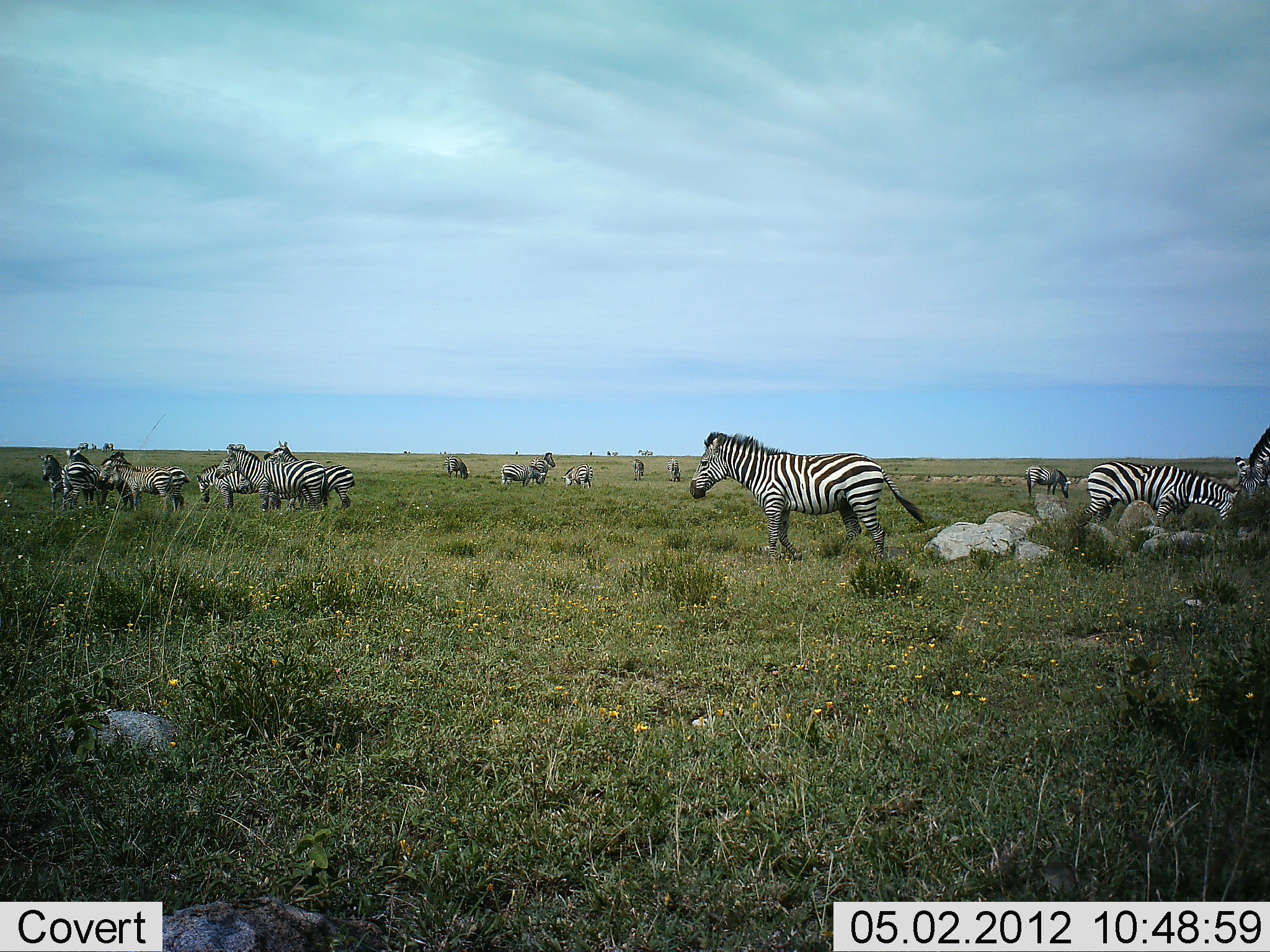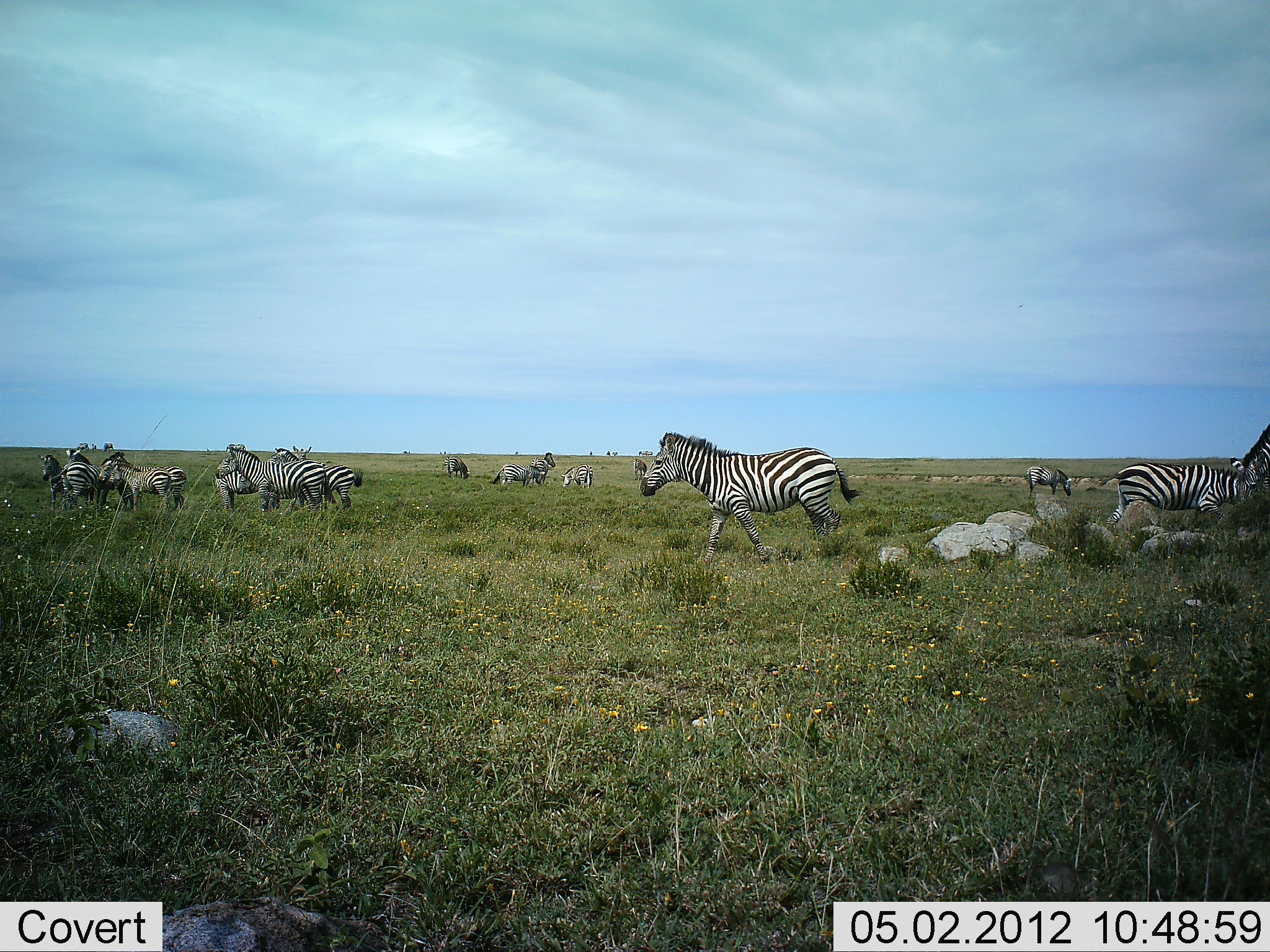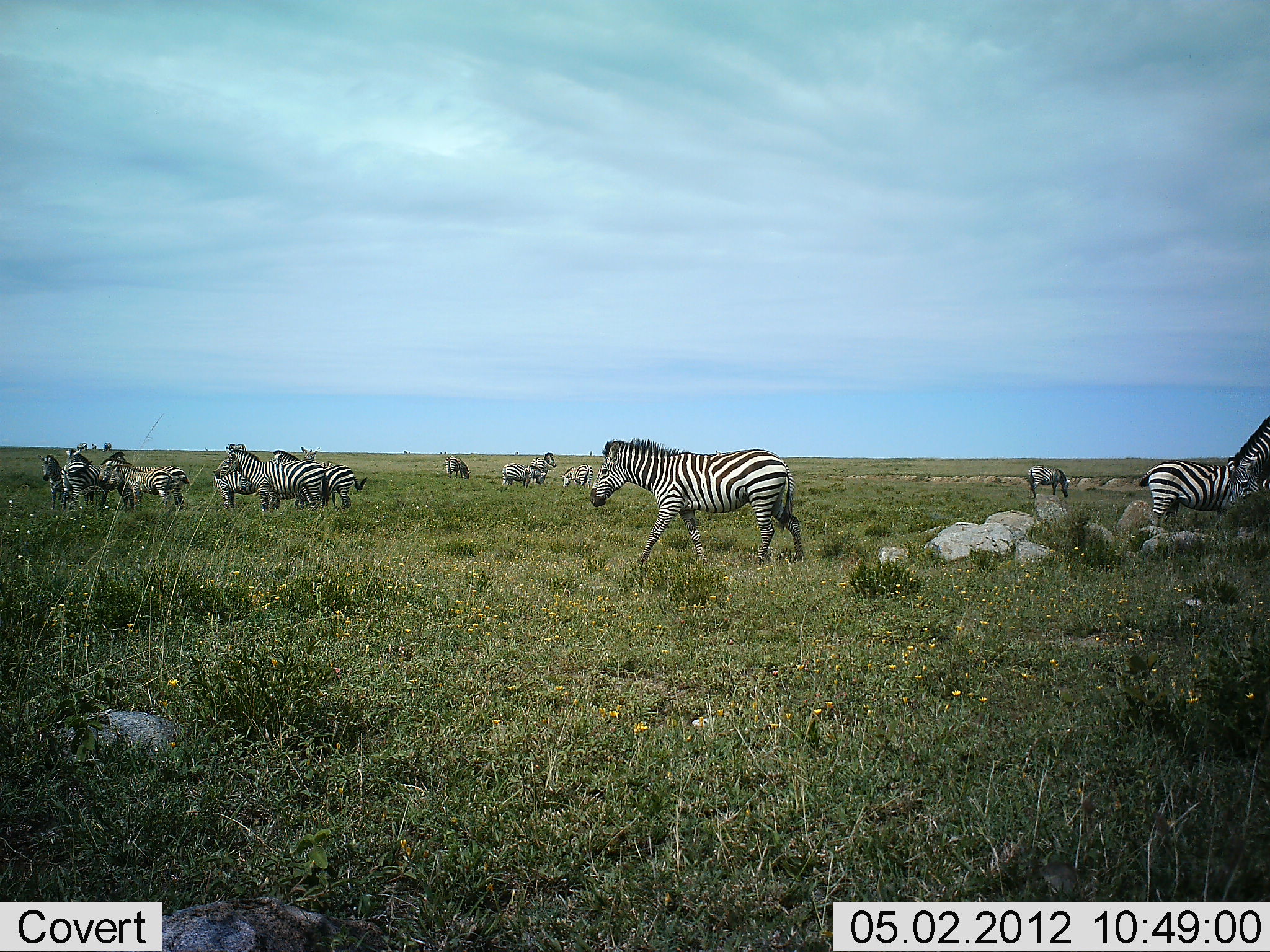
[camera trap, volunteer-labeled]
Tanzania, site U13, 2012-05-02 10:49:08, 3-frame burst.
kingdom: Animalia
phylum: Chordata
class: Mammalia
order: Perissodactyla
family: Equidae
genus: Equus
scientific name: Equus quagga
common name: plains zebra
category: zebra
Zebra (plains zebra) (Equus quagga), count 11-50. Behavior (volunteer vote fractions): standing 90%, resting 15%, moving 85%, interacting 5%. Young present (vote fraction): 25%. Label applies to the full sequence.